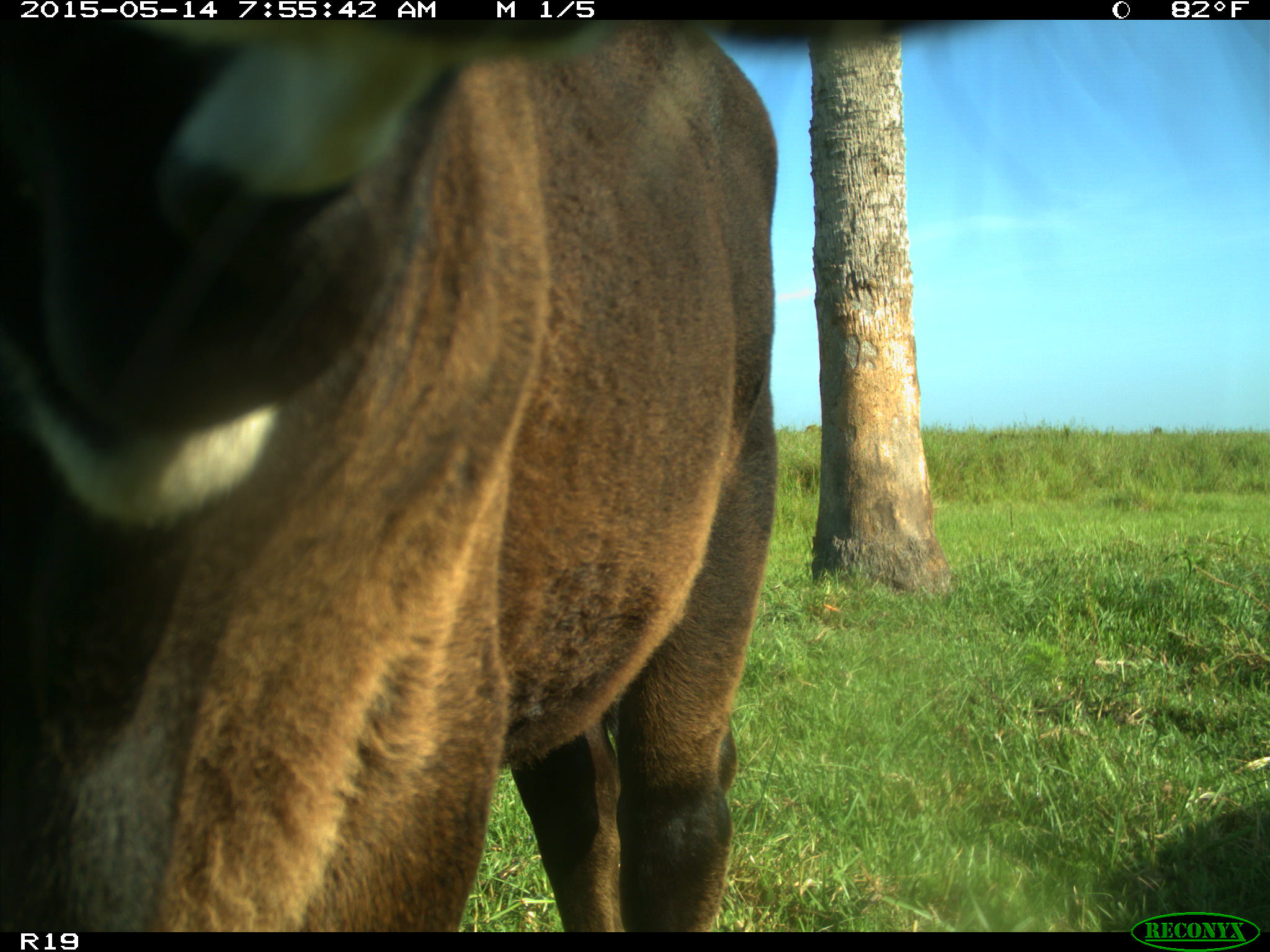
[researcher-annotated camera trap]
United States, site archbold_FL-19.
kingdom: Animalia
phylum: Chordata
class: Mammalia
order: Artiodactyla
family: Bovidae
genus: Bos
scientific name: Bos taurus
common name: domestic cow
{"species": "Bos taurus (domestic cow)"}